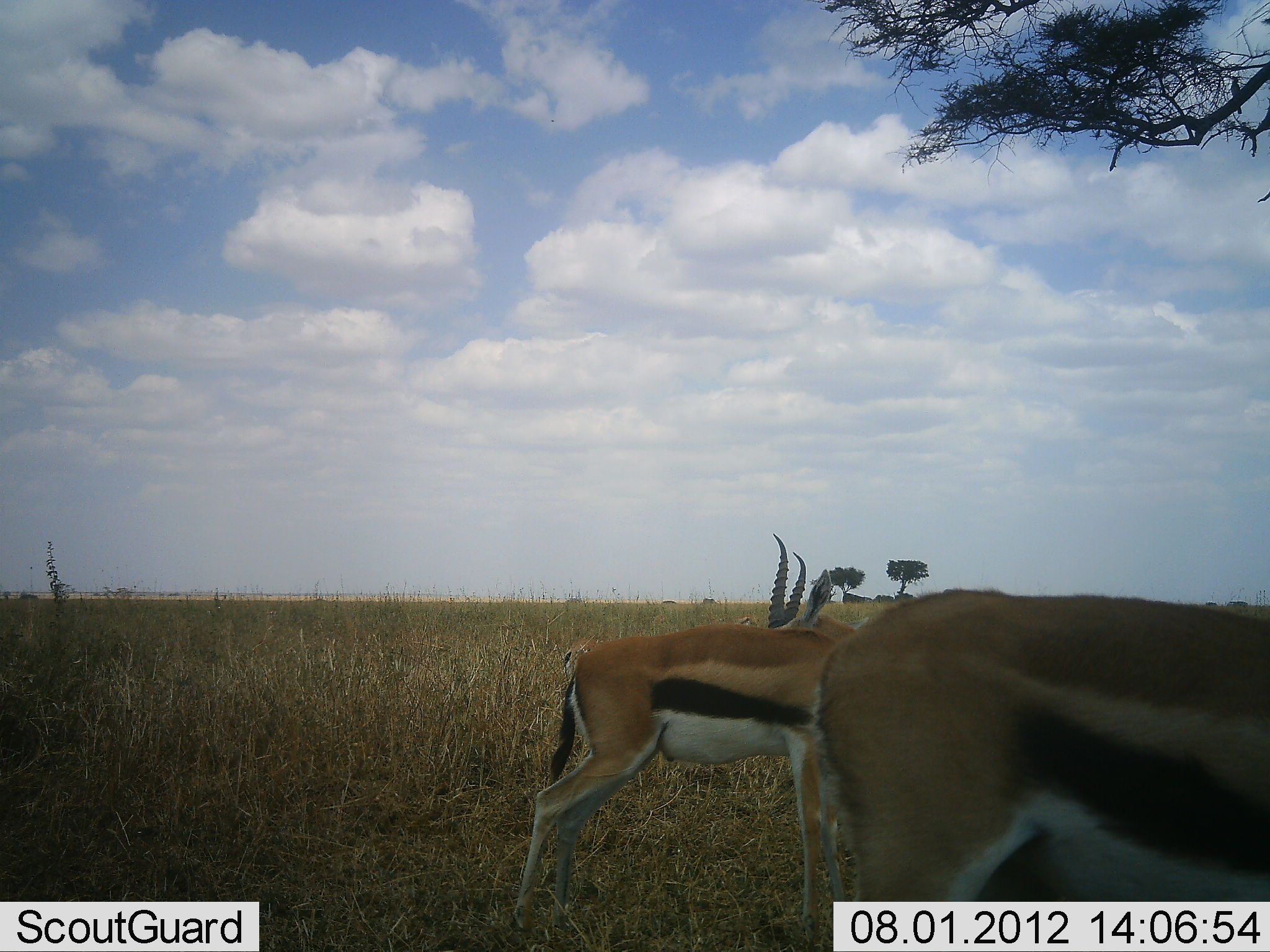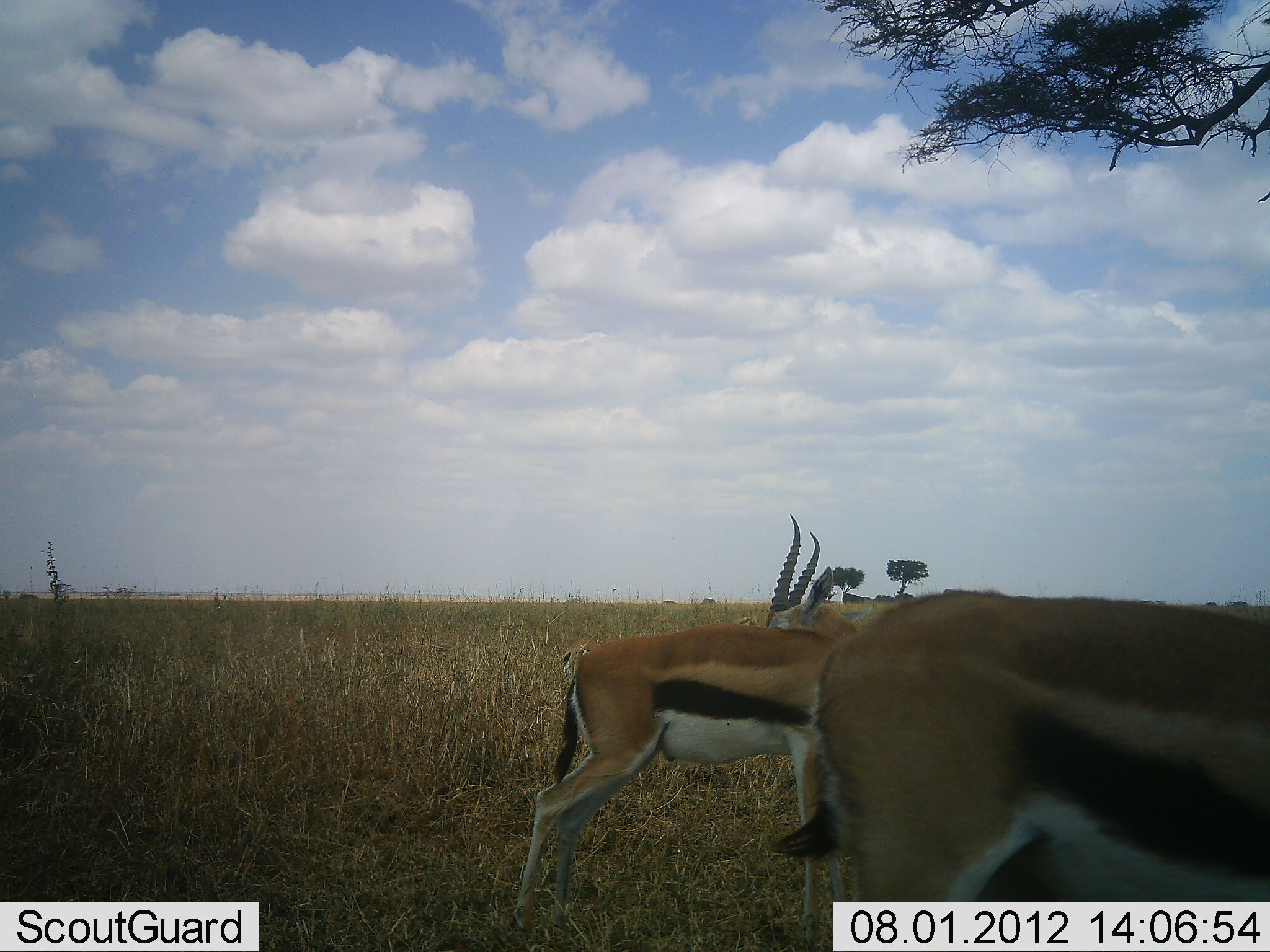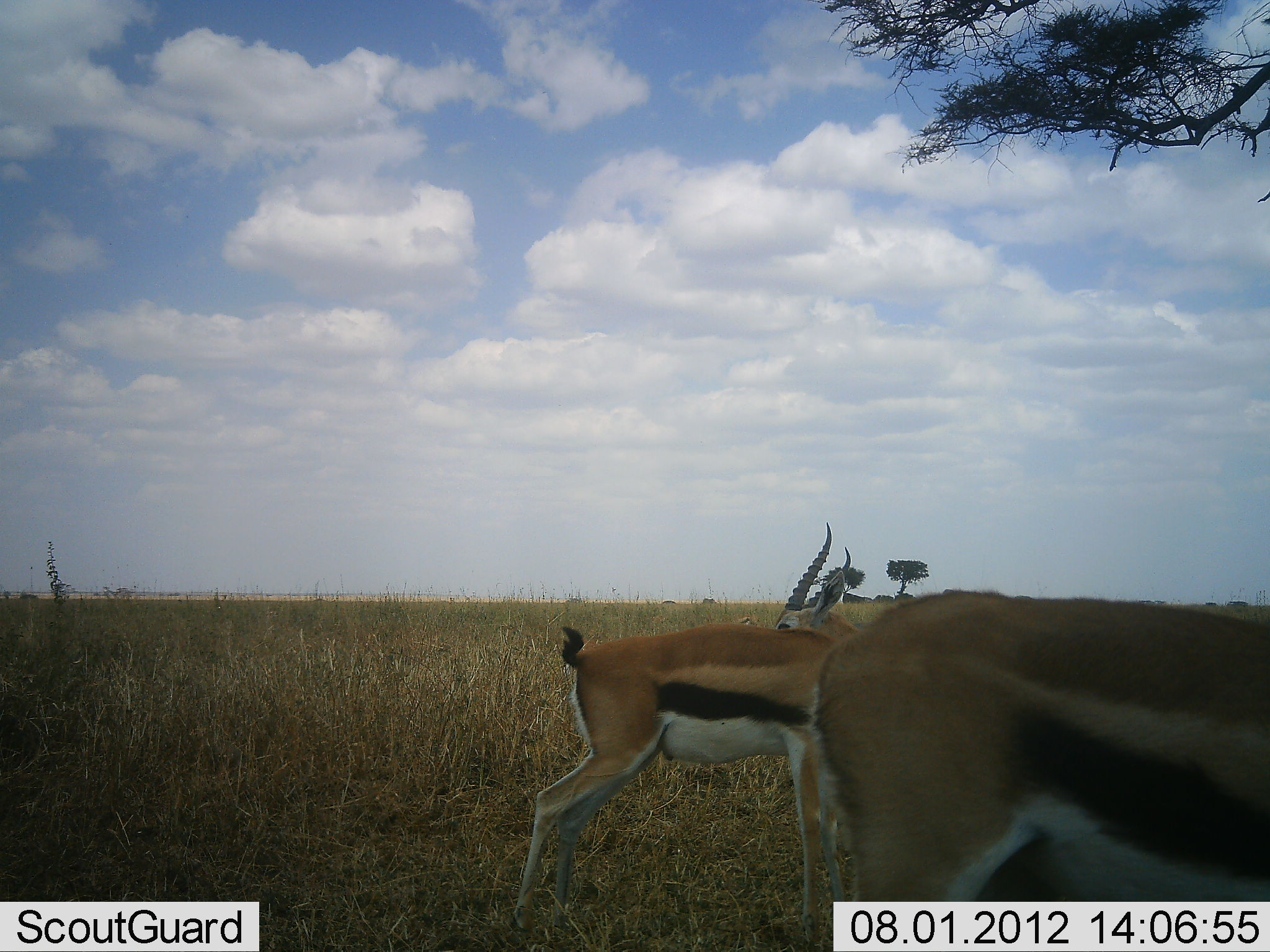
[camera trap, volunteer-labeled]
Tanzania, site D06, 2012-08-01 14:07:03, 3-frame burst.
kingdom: Animalia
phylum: Chordata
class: Mammalia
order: Artiodactyla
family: Bovidae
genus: Eudorcas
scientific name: Eudorcas thomsonii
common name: thomson's gazelle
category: gazellethomsons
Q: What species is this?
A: Gazellethomsons (thomson's gazelle) (Eudorcas thomsonii).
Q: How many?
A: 3.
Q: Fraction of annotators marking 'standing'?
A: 100%.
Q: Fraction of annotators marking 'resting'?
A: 0%.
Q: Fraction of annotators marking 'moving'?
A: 0%.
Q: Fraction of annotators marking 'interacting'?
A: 0%.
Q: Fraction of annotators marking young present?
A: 0%.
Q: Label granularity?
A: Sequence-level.